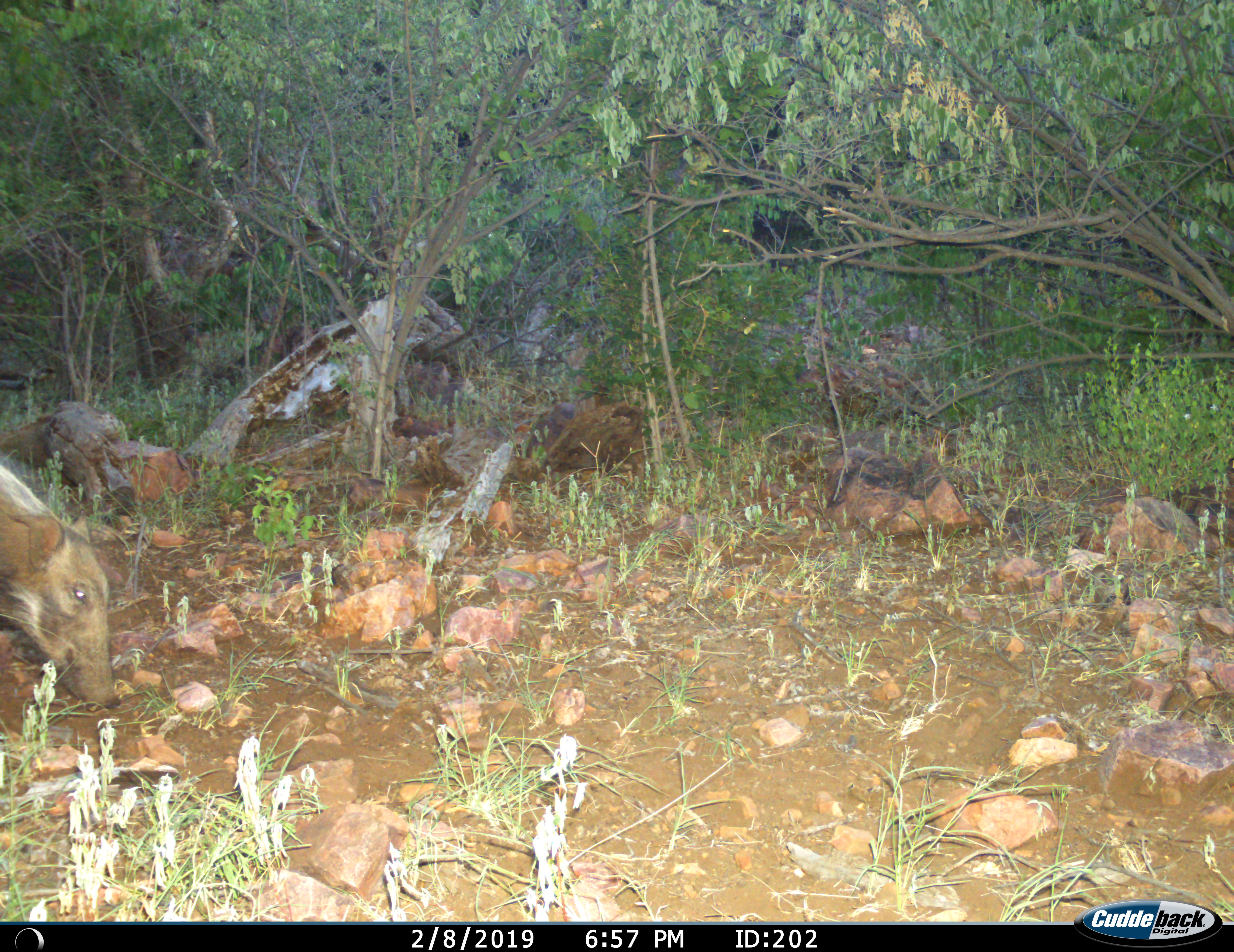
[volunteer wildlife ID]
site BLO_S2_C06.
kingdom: Animalia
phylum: Chordata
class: Mammalia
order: Artiodactyla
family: Suidae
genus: Potamochoerus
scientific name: Potamochoerus larvatus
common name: bushpig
Bushpig (Potamochoerus larvatus), count 1. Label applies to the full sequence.